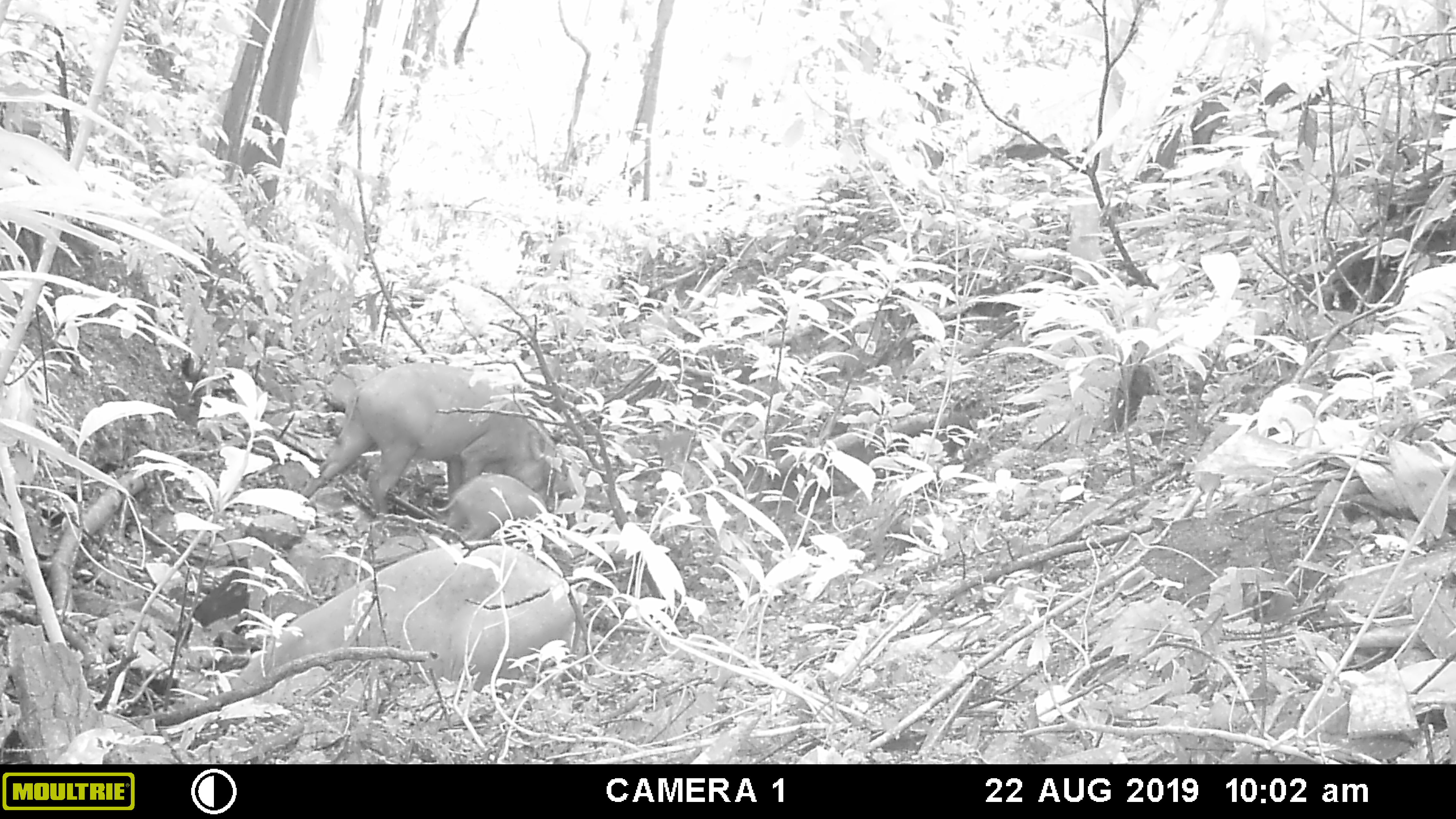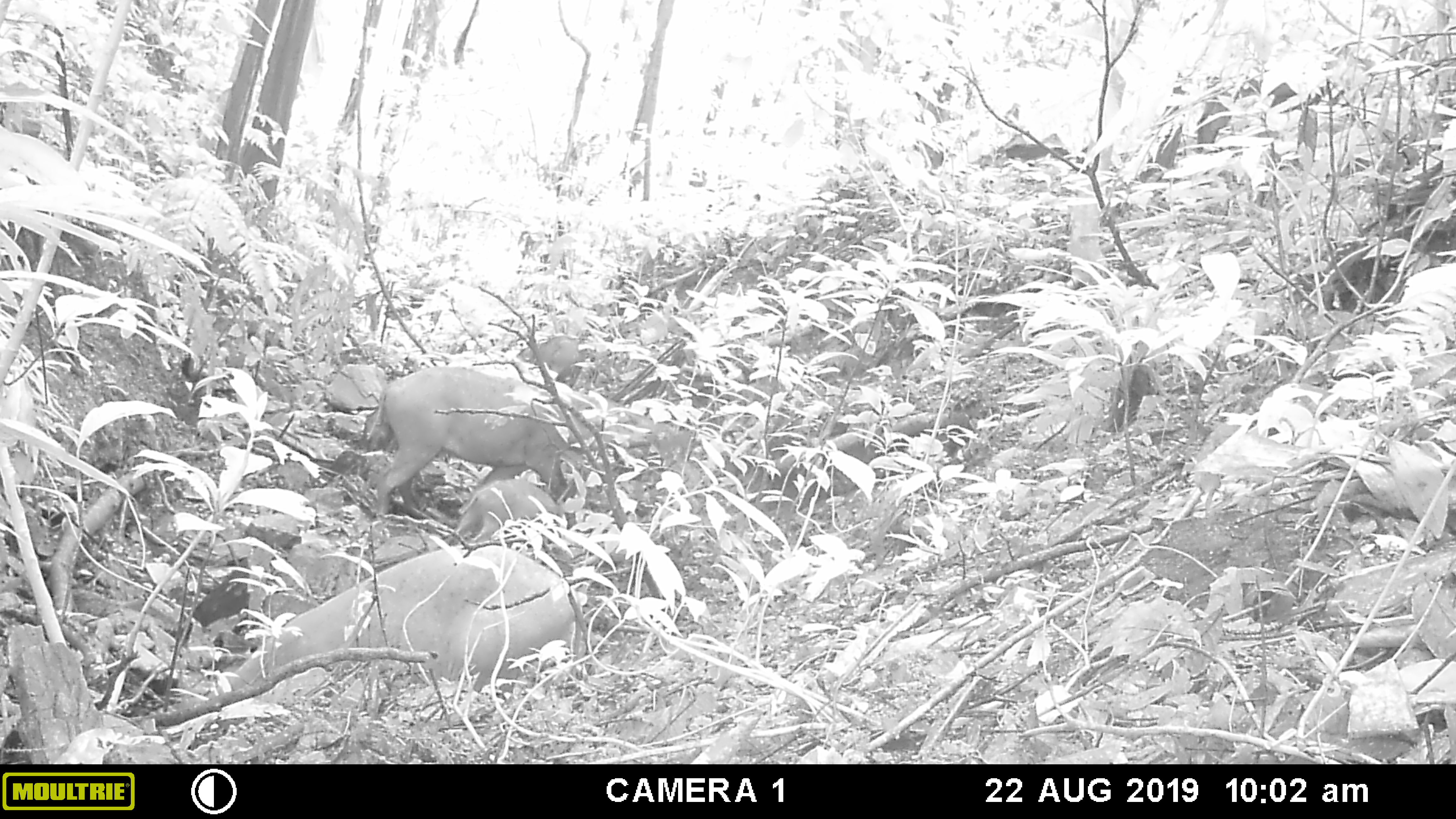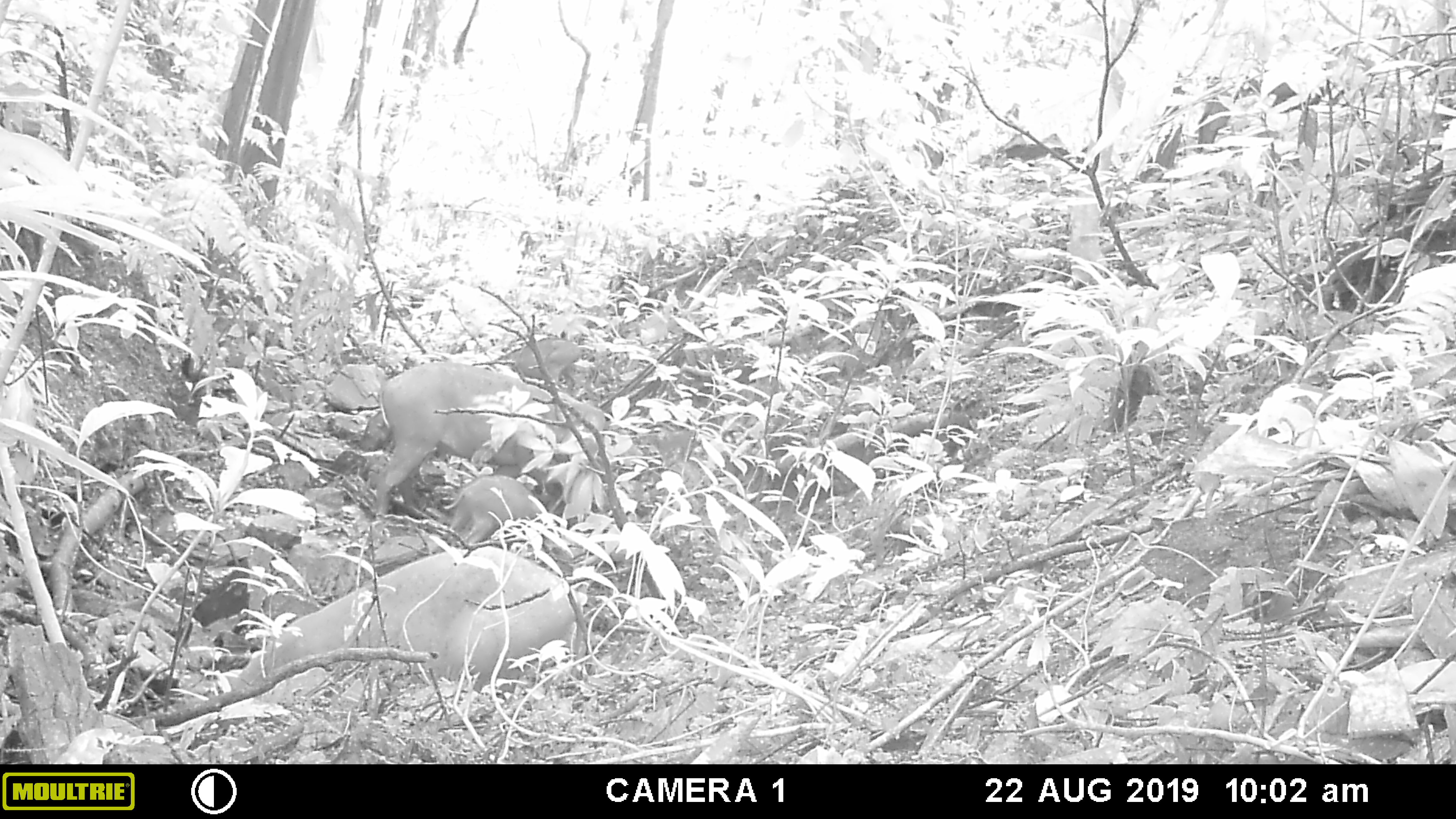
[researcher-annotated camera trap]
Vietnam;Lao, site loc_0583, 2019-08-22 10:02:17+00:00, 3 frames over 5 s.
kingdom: Animalia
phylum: Chordata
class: Mammalia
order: Artiodactyla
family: Suidae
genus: Sus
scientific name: Sus scrofa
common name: eurasian wild pig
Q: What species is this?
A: Eurasian wild pig (Sus scrofa).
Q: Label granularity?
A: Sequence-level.